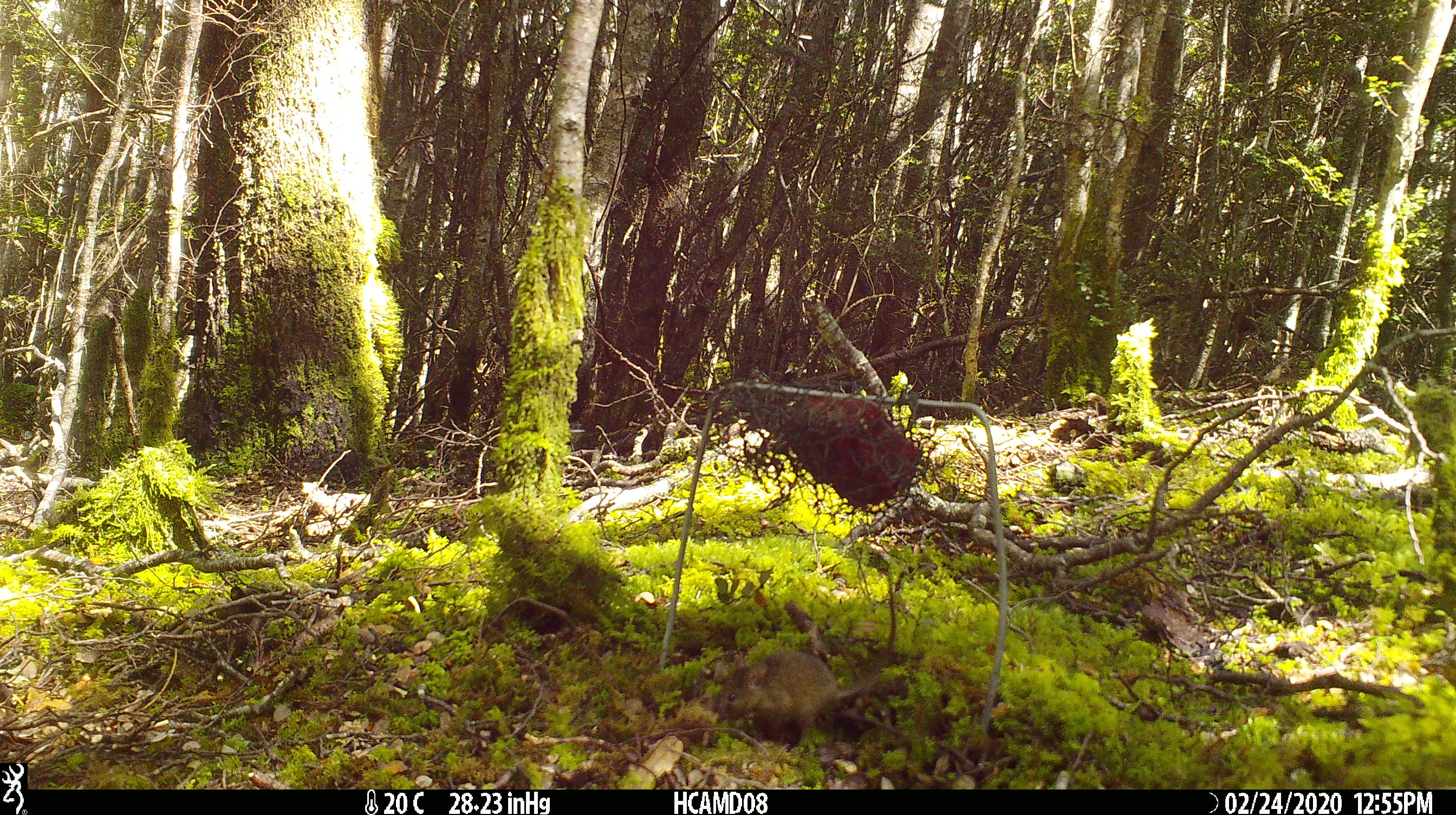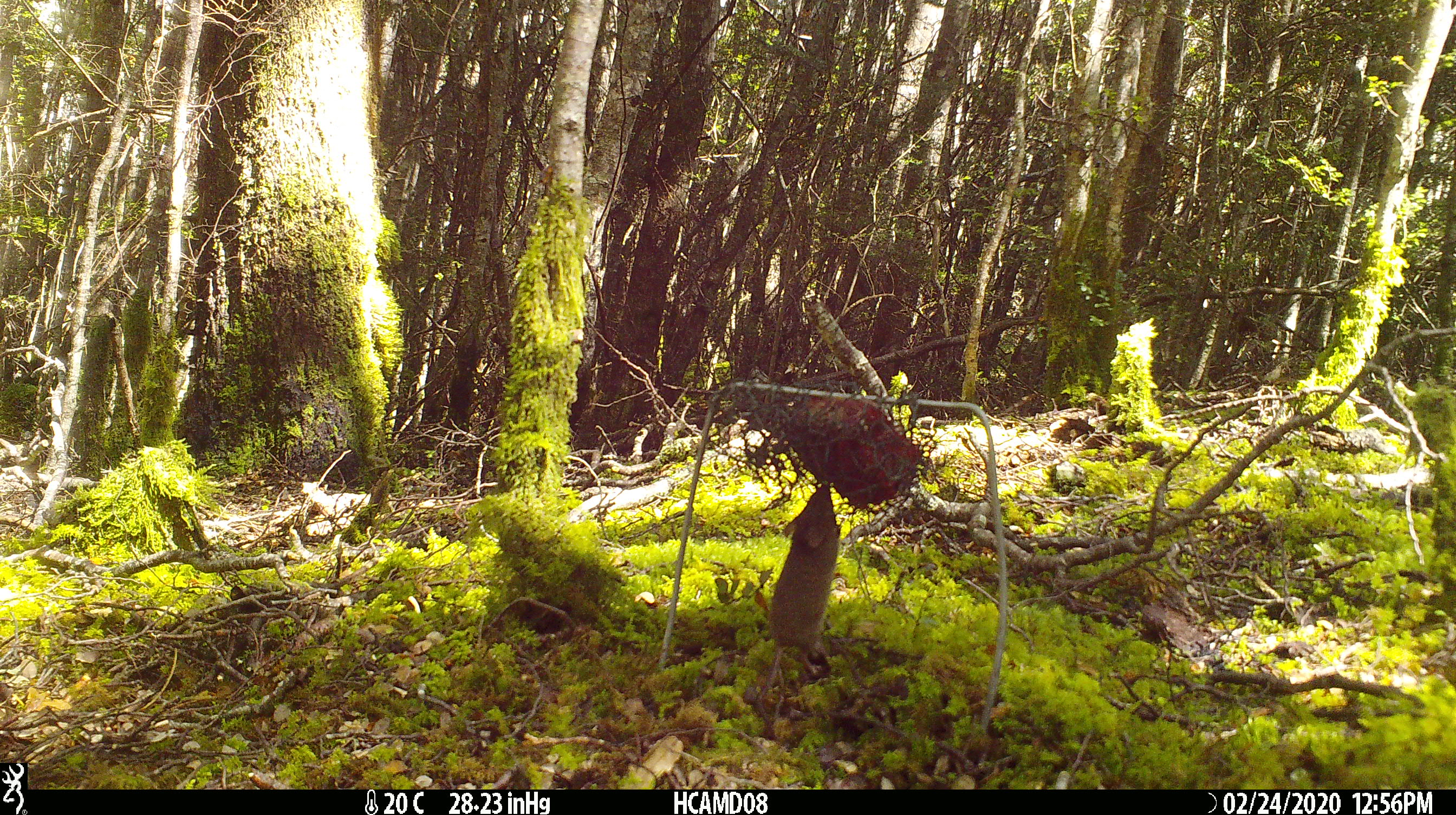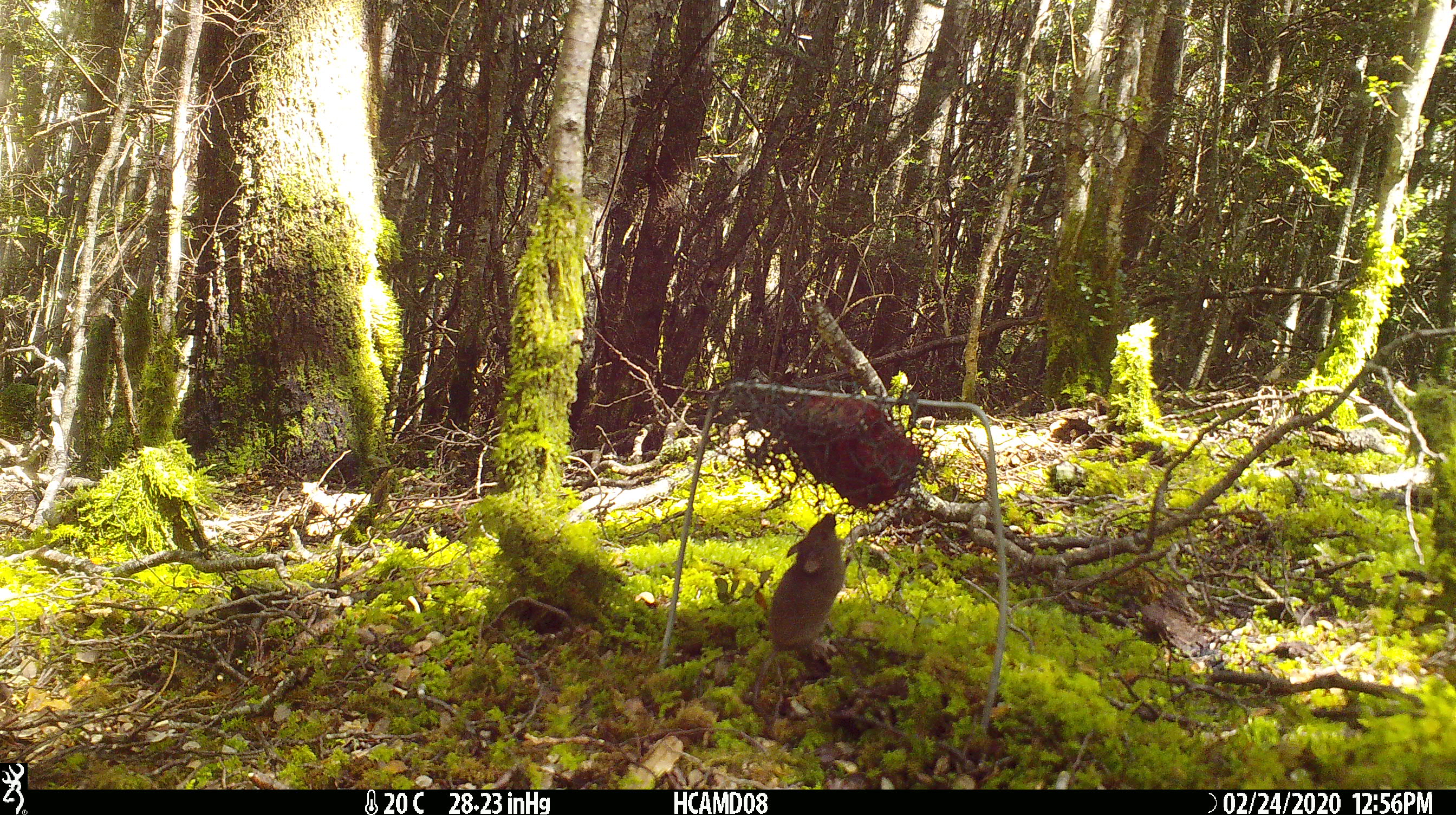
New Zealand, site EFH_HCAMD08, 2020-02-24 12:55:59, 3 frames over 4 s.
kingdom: Animalia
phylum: Chordata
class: Mammalia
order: Rodentia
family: Muridae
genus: Mus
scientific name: Mus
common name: mouse